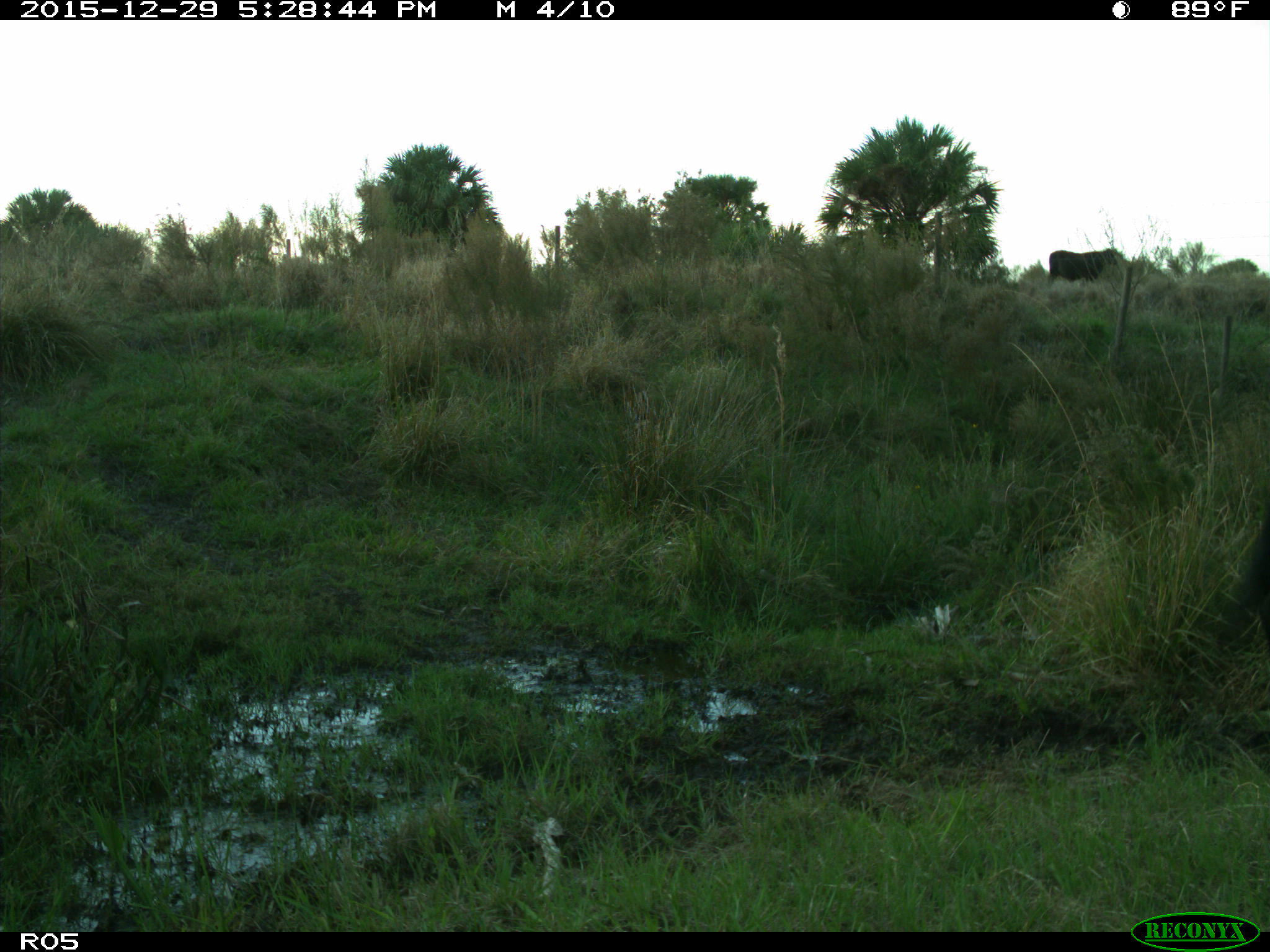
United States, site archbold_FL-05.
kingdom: Animalia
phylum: Chordata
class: Mammalia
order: Artiodactyla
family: Bovidae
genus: Bos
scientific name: Bos taurus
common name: domestic cow